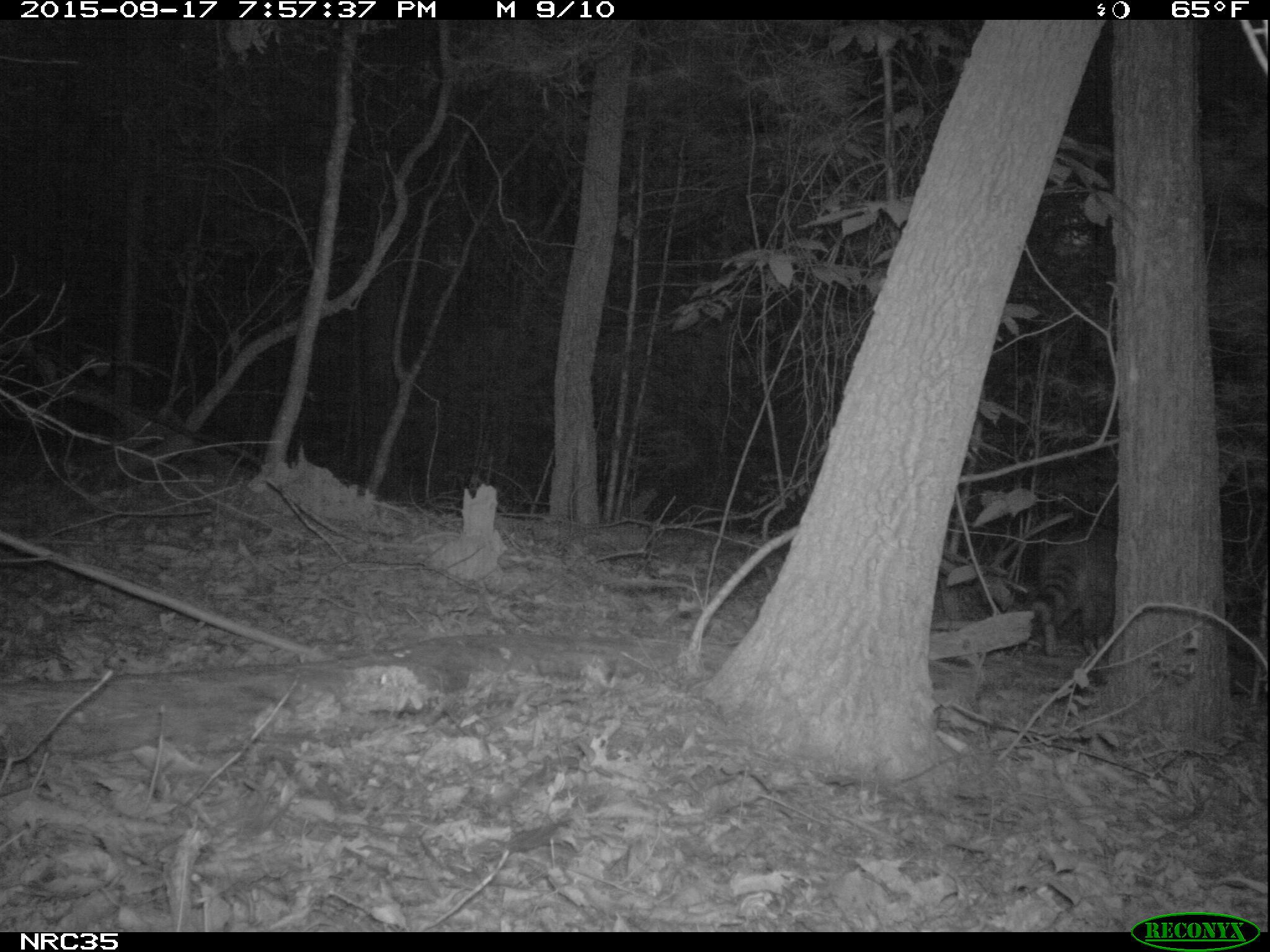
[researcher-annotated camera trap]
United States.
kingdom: Animalia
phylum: Chordata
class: Mammalia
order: Carnivora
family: Procyonidae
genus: Procyon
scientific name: Procyon lotor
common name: northern raccoon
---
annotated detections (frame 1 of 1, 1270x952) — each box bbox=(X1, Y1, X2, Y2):
Northern Raccoon: bbox=(1031, 522, 1123, 661)